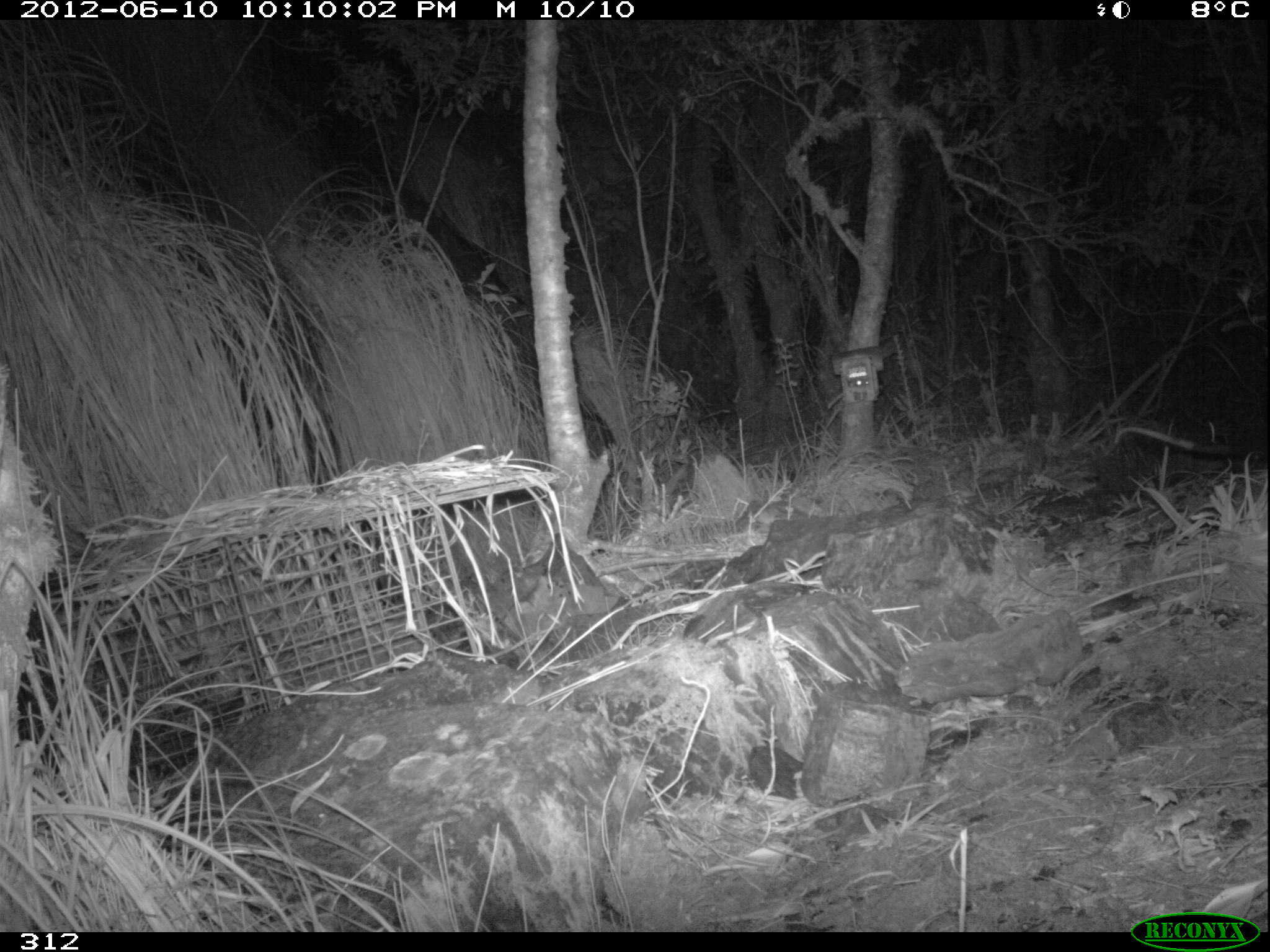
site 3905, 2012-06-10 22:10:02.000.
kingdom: Animalia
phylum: Chordata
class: Mammalia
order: Didelphimorphia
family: Didelphidae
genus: Didelphis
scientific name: Didelphis pernigra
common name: andean white-eared opossum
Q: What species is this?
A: Didelphis pernigra (andean white-eared opossum).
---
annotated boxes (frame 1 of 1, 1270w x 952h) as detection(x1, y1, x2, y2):
didelphis pernigra: detection(1113, 425, 1270, 461)